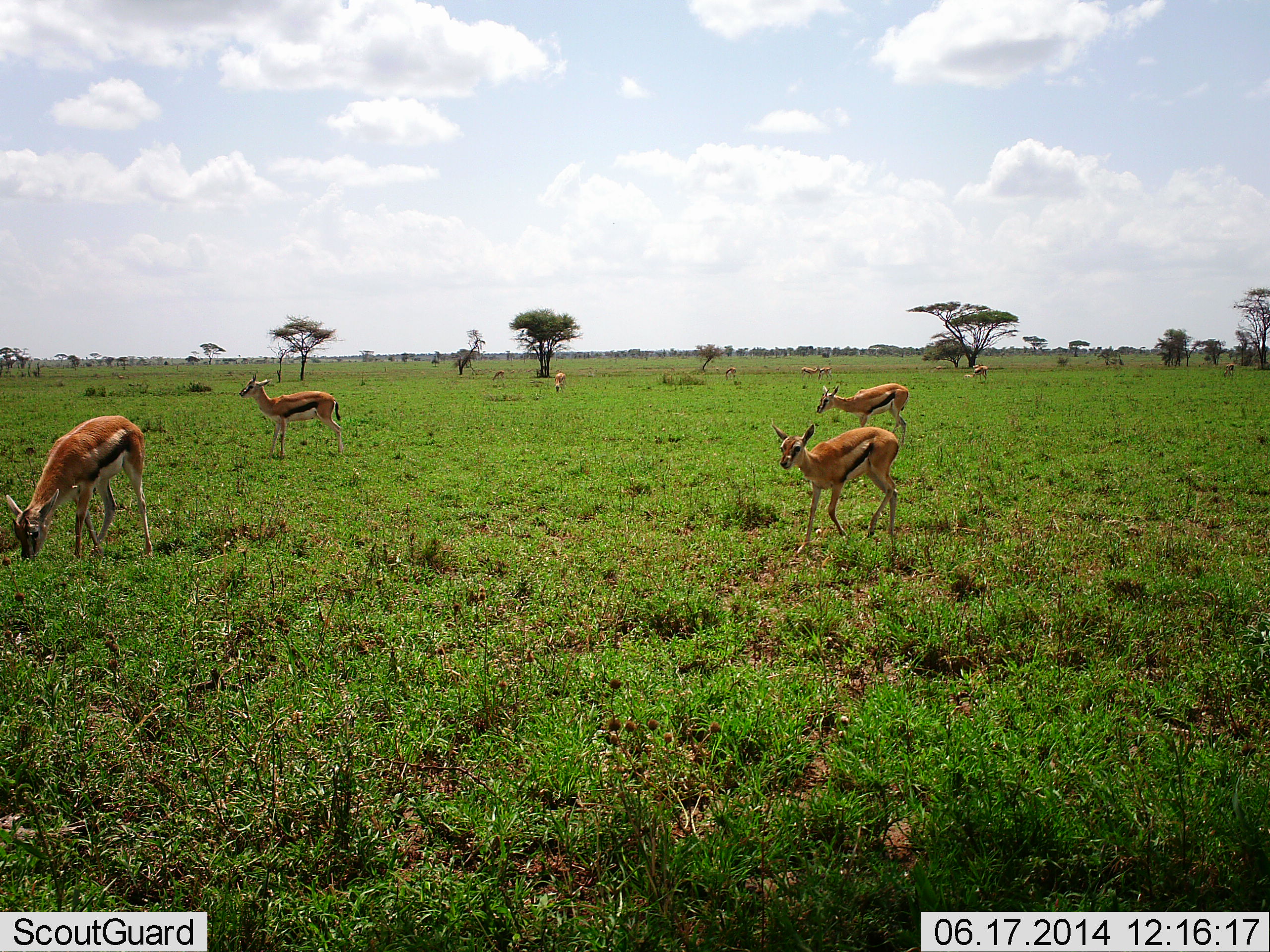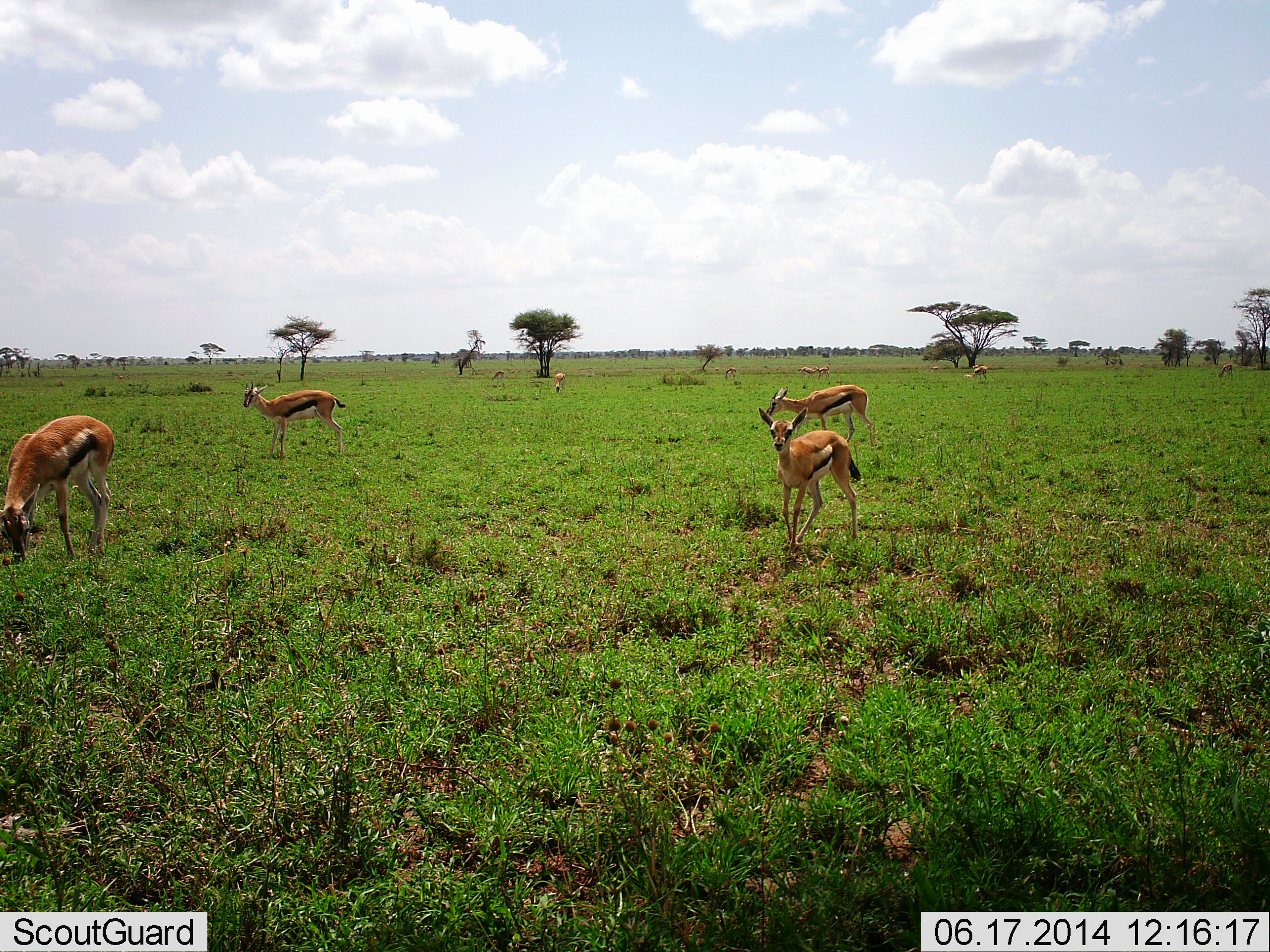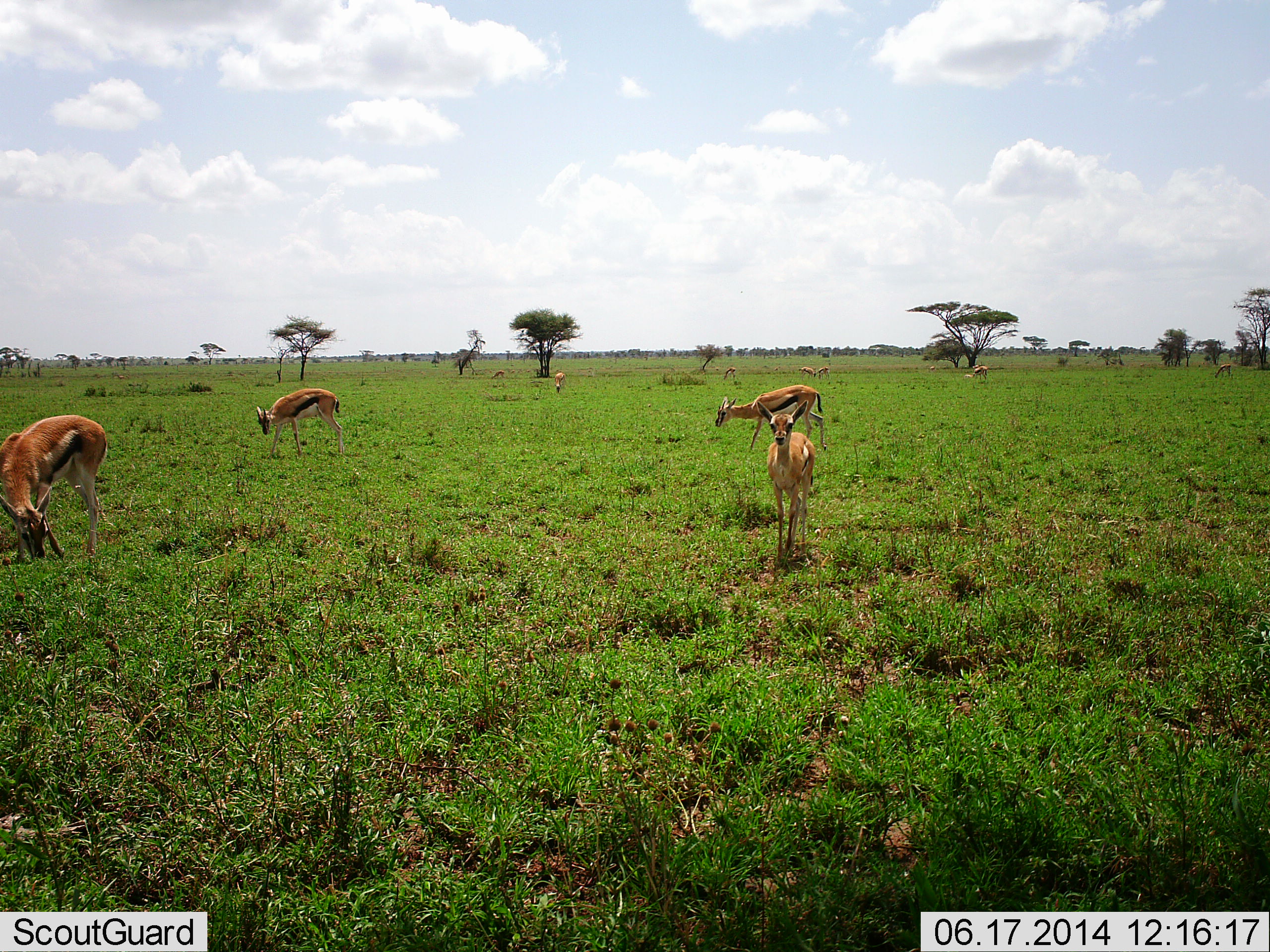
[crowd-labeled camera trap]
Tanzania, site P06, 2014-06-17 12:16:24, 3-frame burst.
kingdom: Animalia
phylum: Chordata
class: Mammalia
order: Artiodactyla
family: Bovidae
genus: Eudorcas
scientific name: Eudorcas thomsonii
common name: thomson's gazelle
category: gazellethomsons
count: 9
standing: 50%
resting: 0%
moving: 90%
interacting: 0%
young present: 10%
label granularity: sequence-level